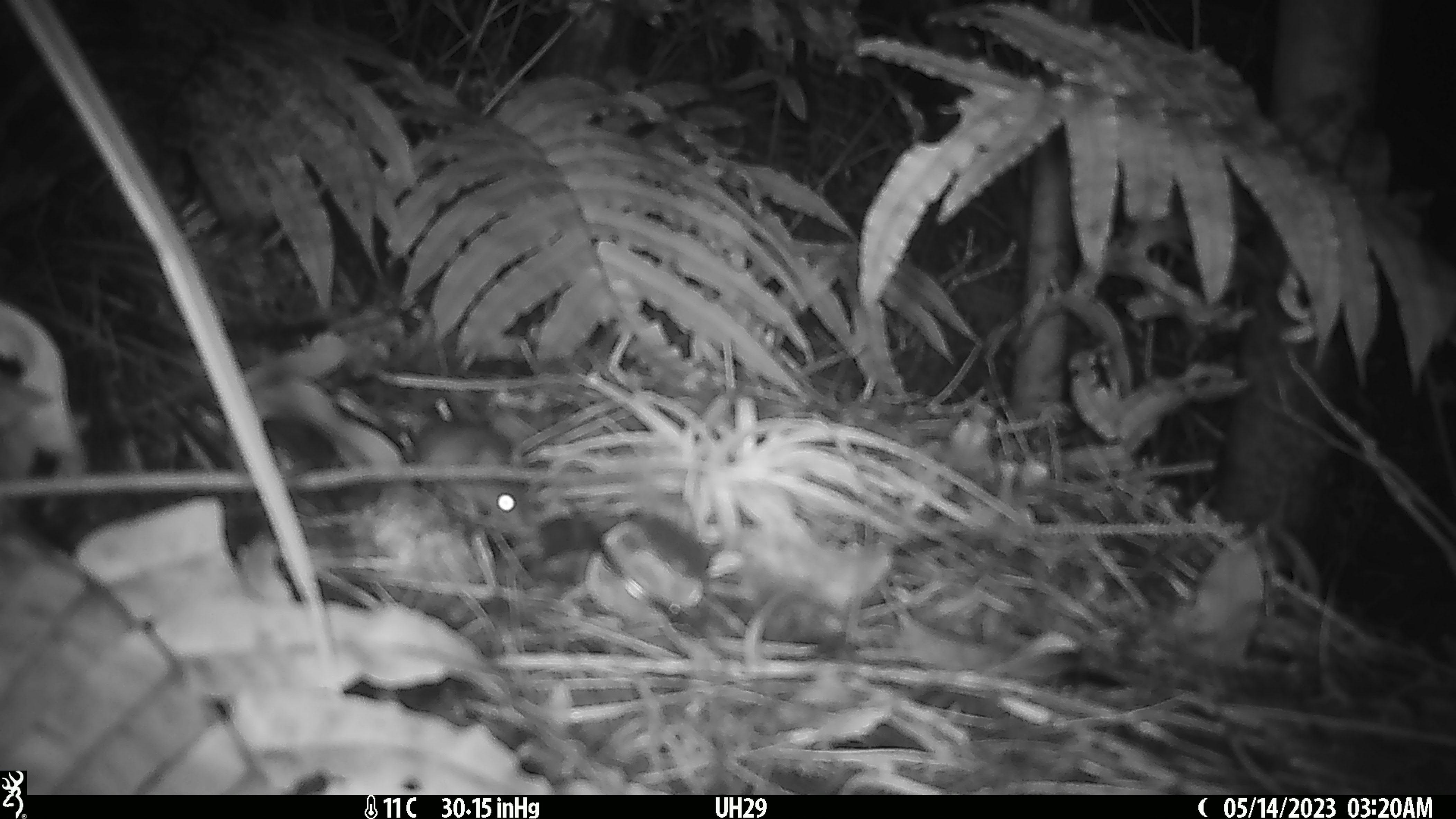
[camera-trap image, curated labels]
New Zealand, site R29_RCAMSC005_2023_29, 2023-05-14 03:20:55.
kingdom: Animalia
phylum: Chordata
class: Mammalia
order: Rodentia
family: Muridae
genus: Mus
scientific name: Mus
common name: mouse